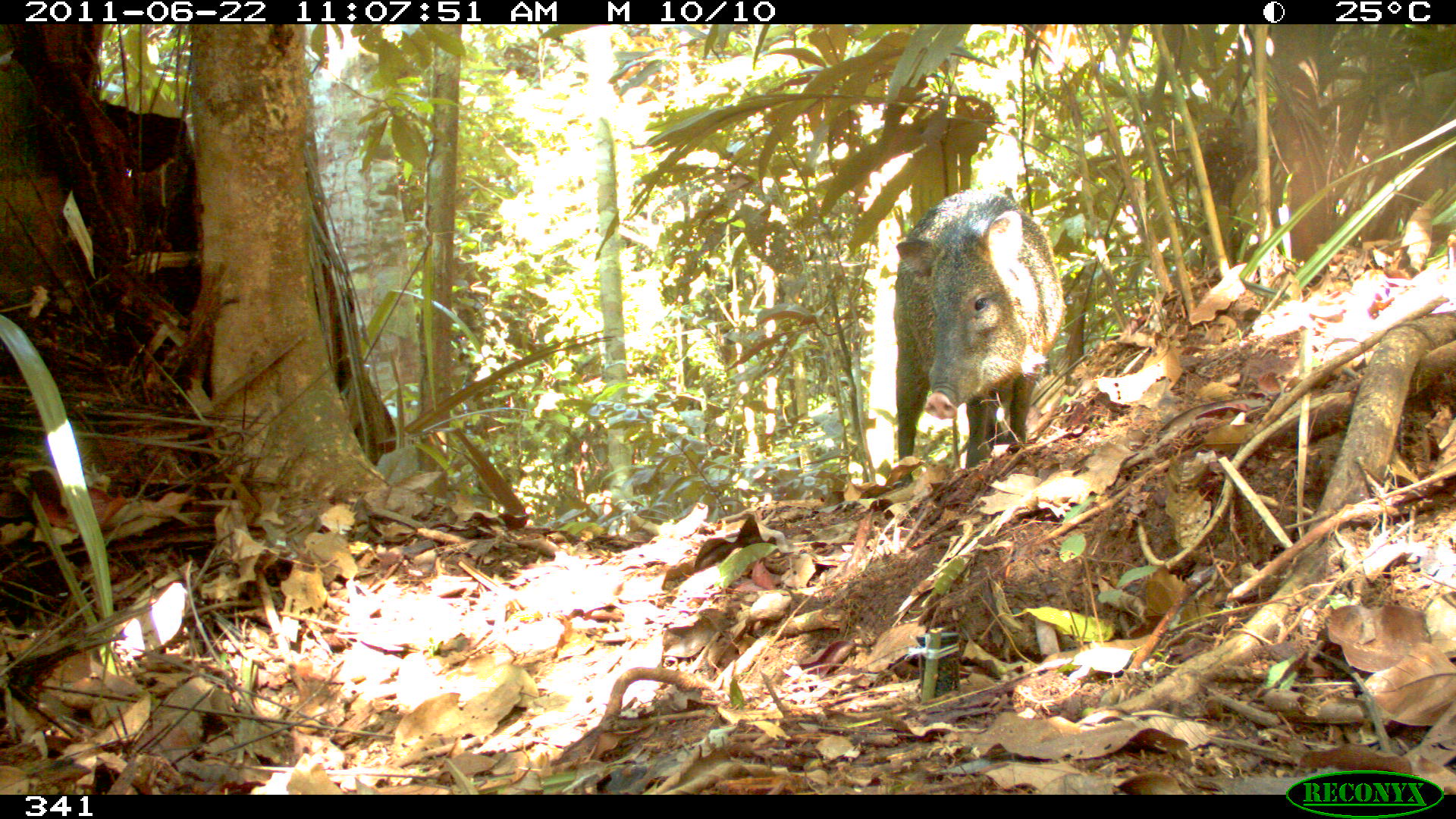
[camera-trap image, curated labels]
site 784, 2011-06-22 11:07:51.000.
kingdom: Animalia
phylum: Chordata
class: Mammalia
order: Artiodactyla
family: Tayassuidae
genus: Pecari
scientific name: Pecari tajacu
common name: collared peccary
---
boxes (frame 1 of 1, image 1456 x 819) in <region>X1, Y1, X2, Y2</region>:
pecari tajacu: <region>891, 184, 1064, 484</region>